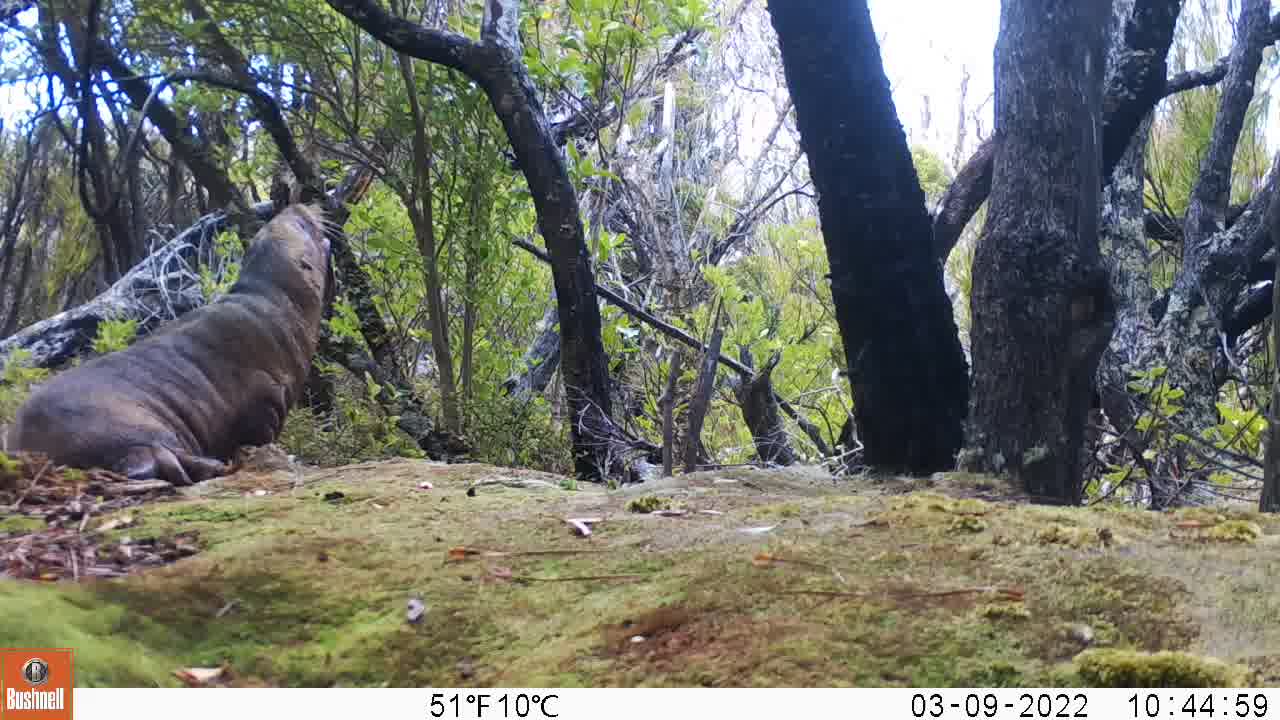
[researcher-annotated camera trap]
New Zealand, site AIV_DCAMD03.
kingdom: Animalia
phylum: Chordata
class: Mammalia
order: Carnivora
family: Otariidae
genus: Phocarctos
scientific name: Phocarctos hookeri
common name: new zealand sea lion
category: sealion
Sealion (new zealand sea lion) (Phocarctos hookeri).